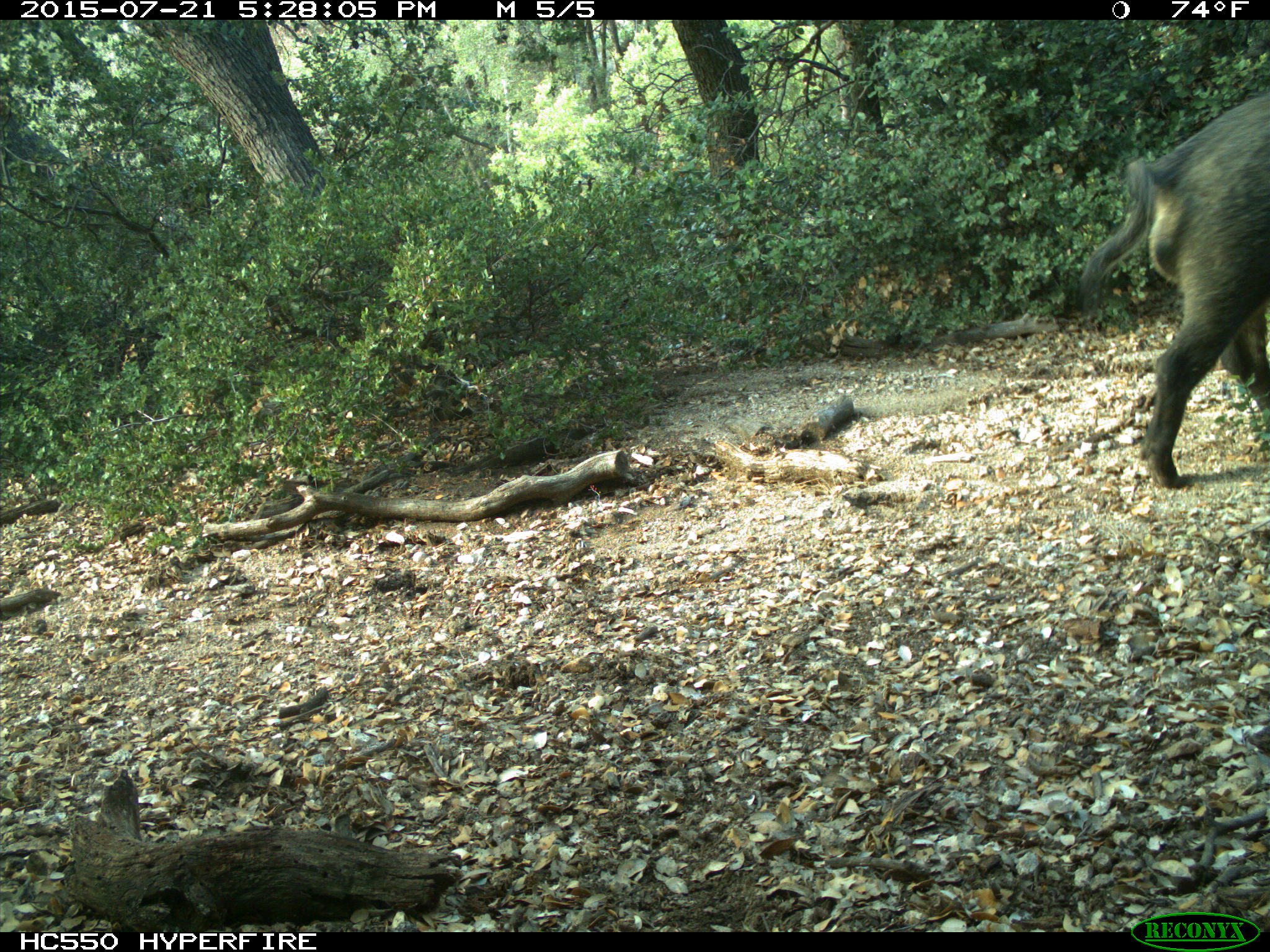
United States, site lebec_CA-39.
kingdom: Animalia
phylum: Chordata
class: Mammalia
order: Artiodactyla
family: Suidae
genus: Sus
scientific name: Sus scrofa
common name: wild boar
Sus scrofa (wild boar).